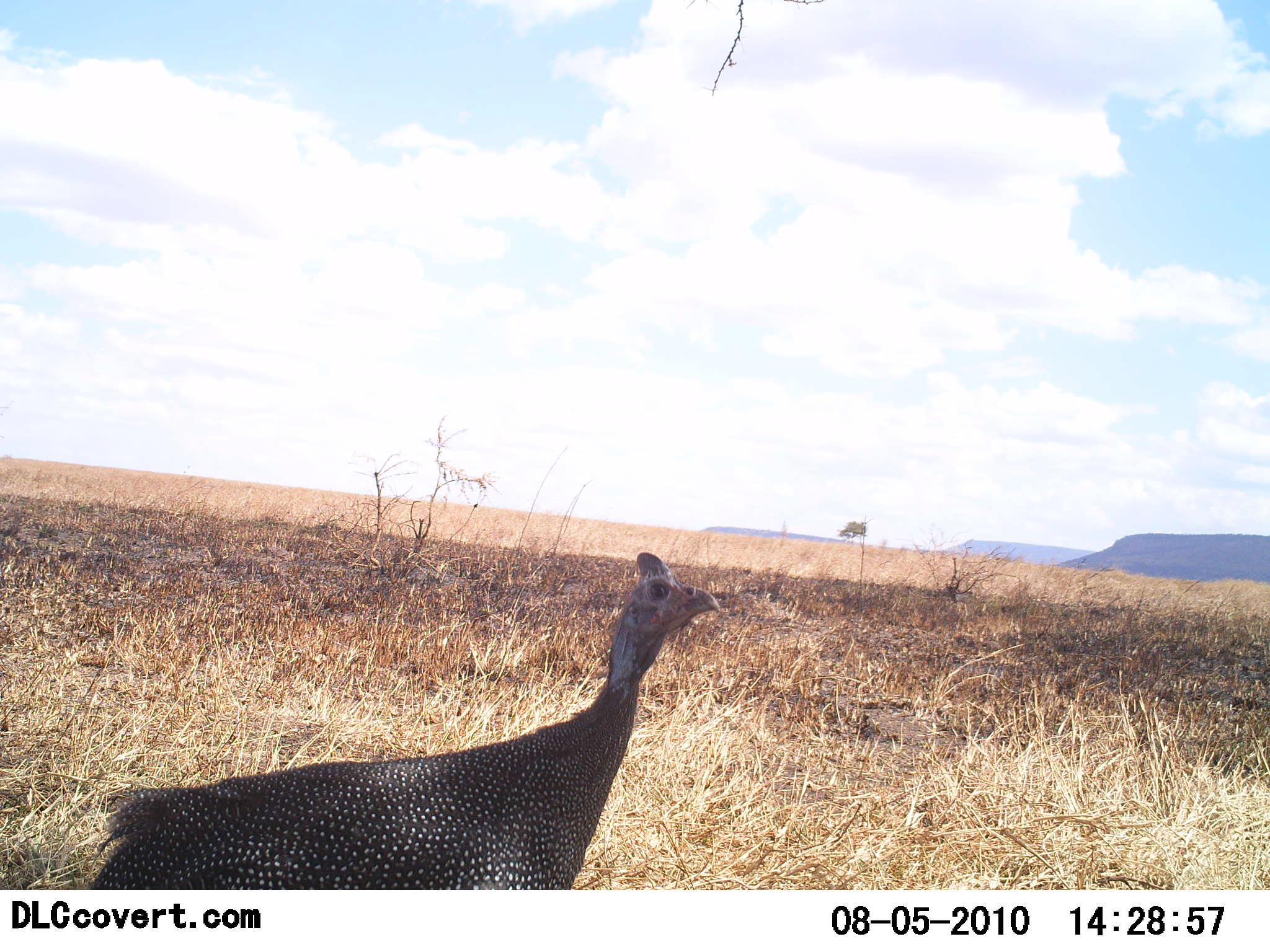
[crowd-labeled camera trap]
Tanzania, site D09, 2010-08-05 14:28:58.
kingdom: Animalia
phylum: Chordata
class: Aves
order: Galliformes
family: Numididae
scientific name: Numididae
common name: guinea fowl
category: guineafowl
Guineafowl (guinea fowl) (Numididae), count 1. Behavior (volunteer vote fractions): standing 84%, resting 0%, moving 16%, interacting 0%. Young present (vote fraction): 0%. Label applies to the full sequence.